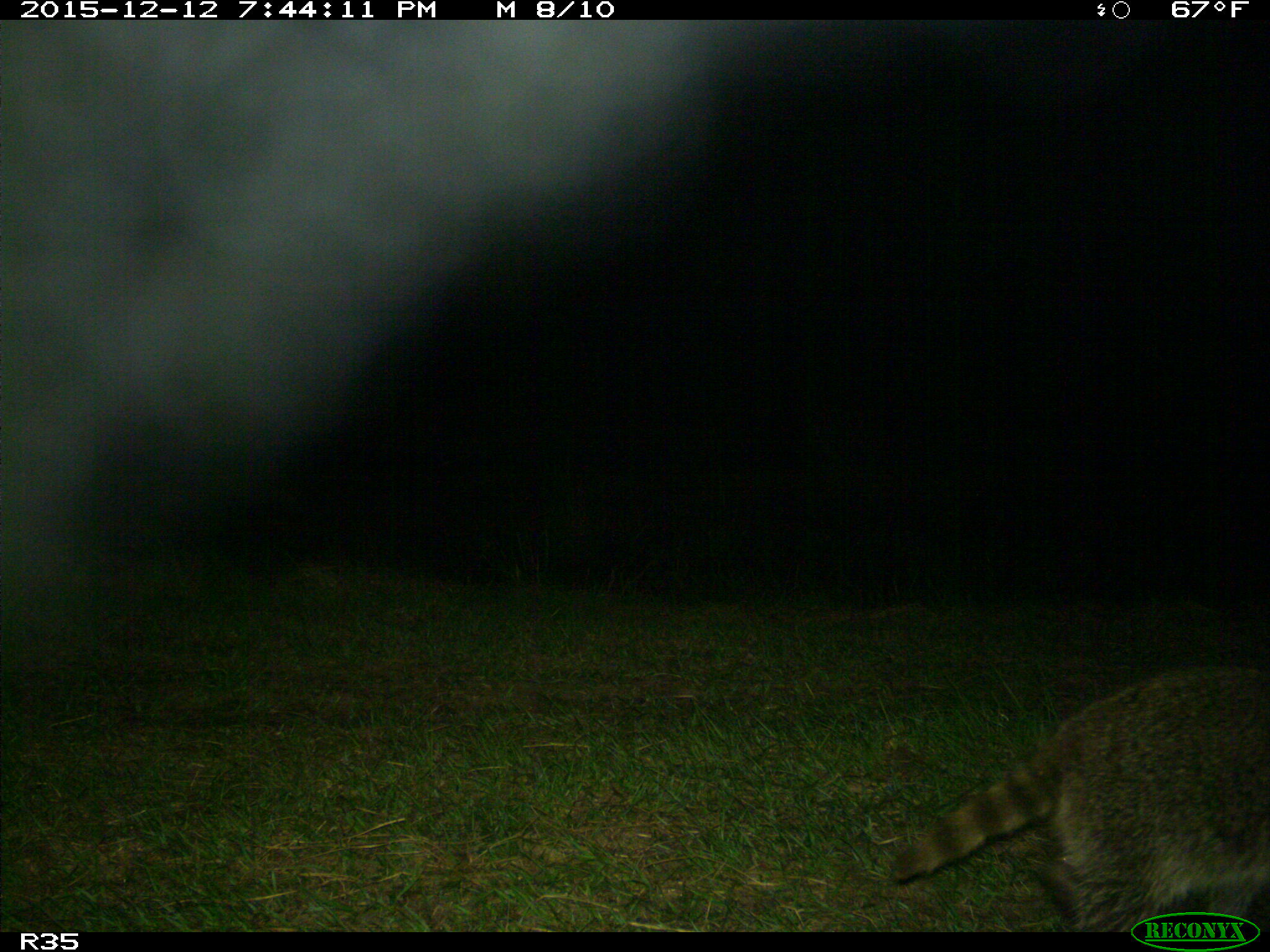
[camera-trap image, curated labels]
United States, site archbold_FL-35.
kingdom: Animalia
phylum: Chordata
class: Mammalia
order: Carnivora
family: Procyonidae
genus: Procyon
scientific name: Procyon lotor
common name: common raccoon